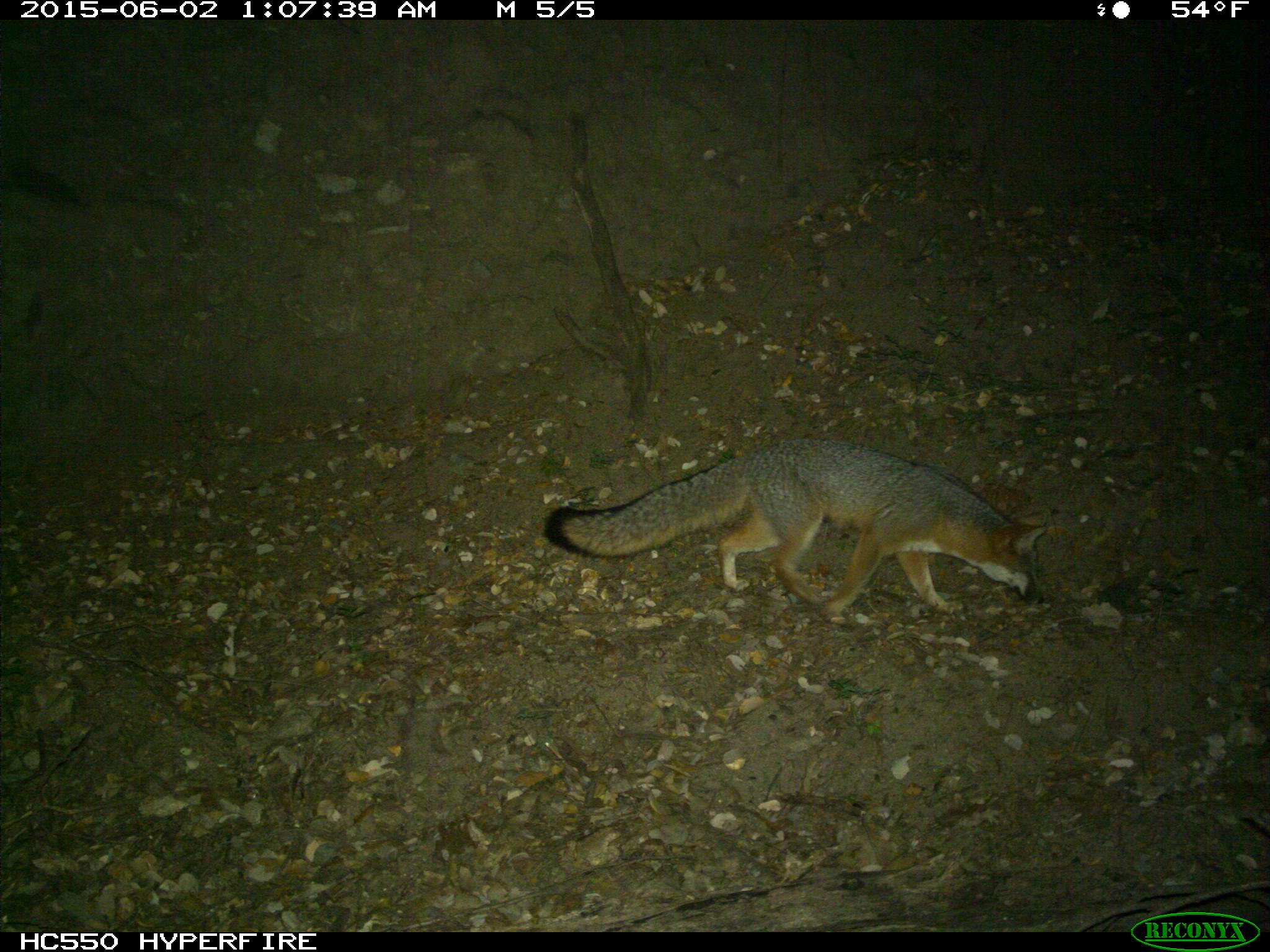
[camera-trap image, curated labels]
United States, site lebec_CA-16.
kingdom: Animalia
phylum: Chordata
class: Mammalia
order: Carnivora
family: Canidae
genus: Urocyon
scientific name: Urocyon cinereoargenteus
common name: gray fox